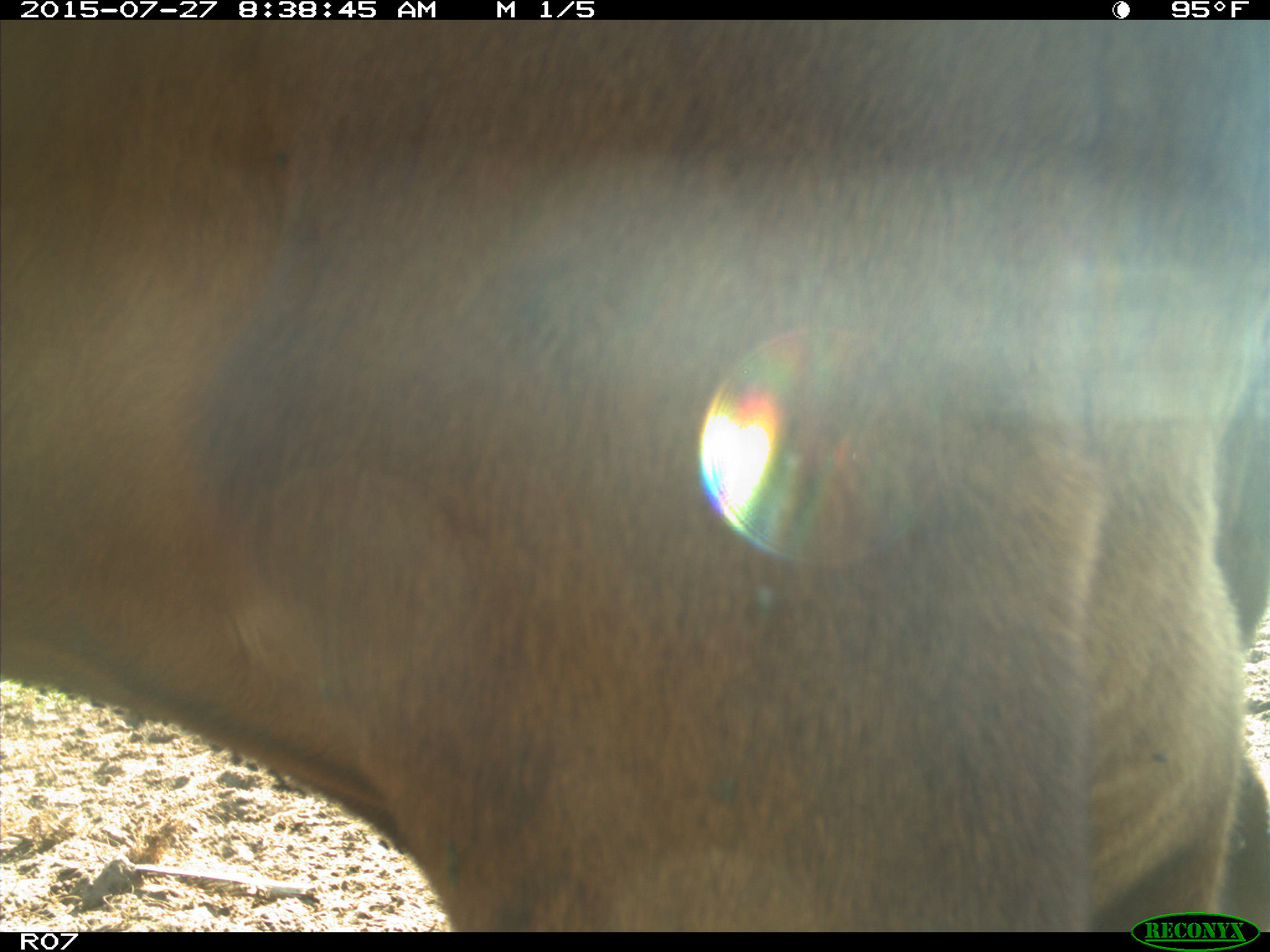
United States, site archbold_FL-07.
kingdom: Animalia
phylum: Chordata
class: Mammalia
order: Artiodactyla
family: Bovidae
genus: Bos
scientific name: Bos taurus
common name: domestic cow